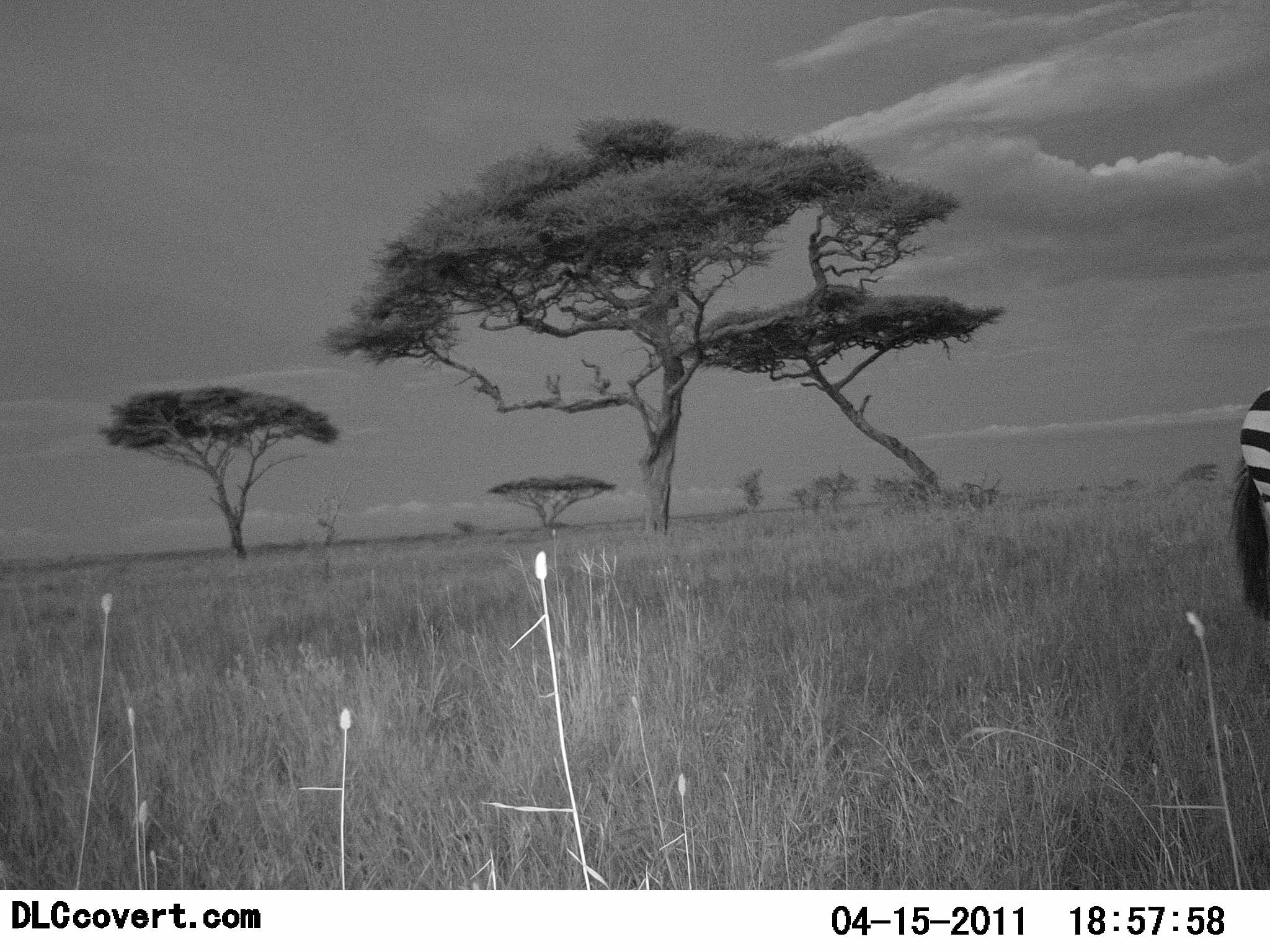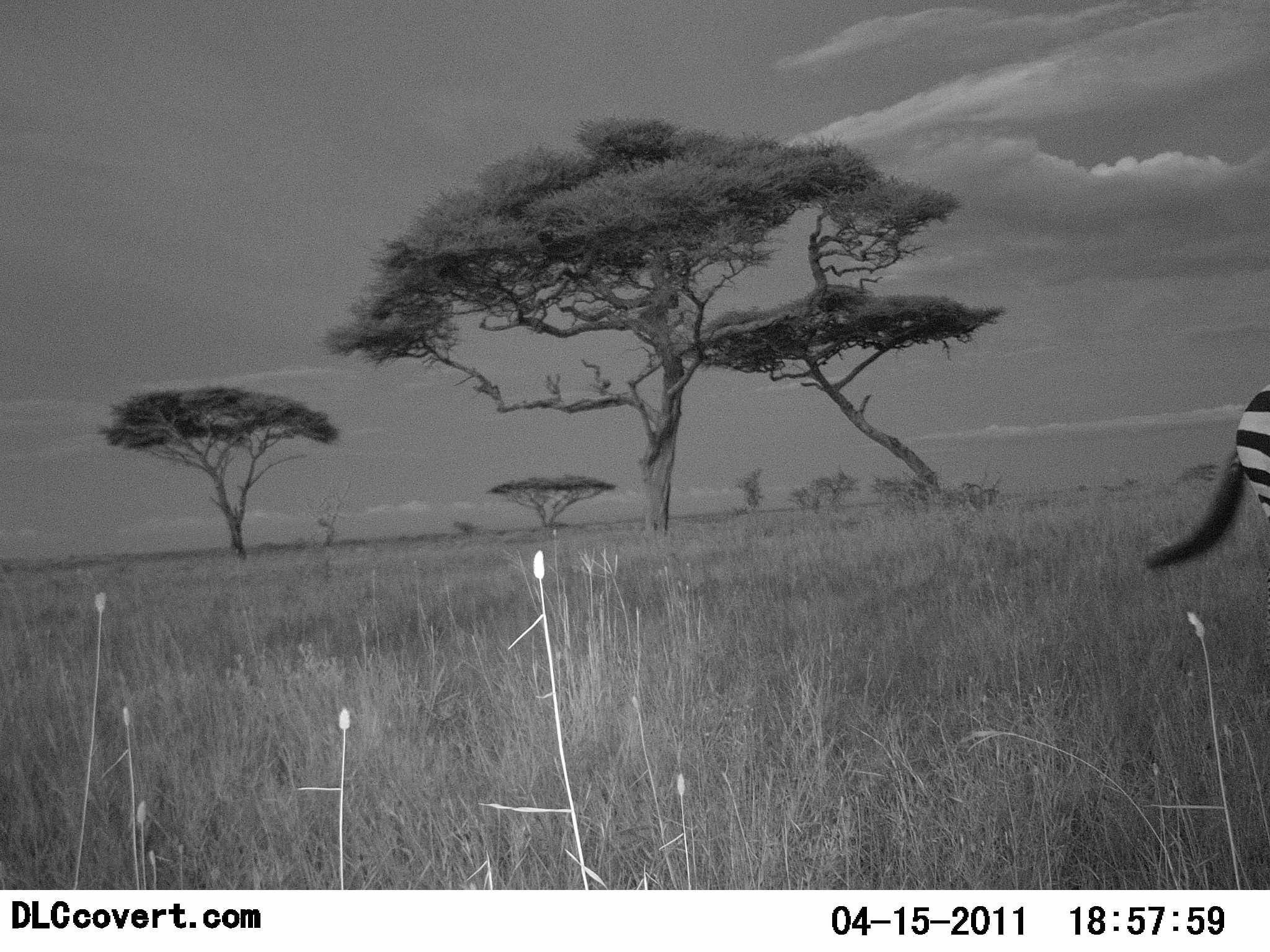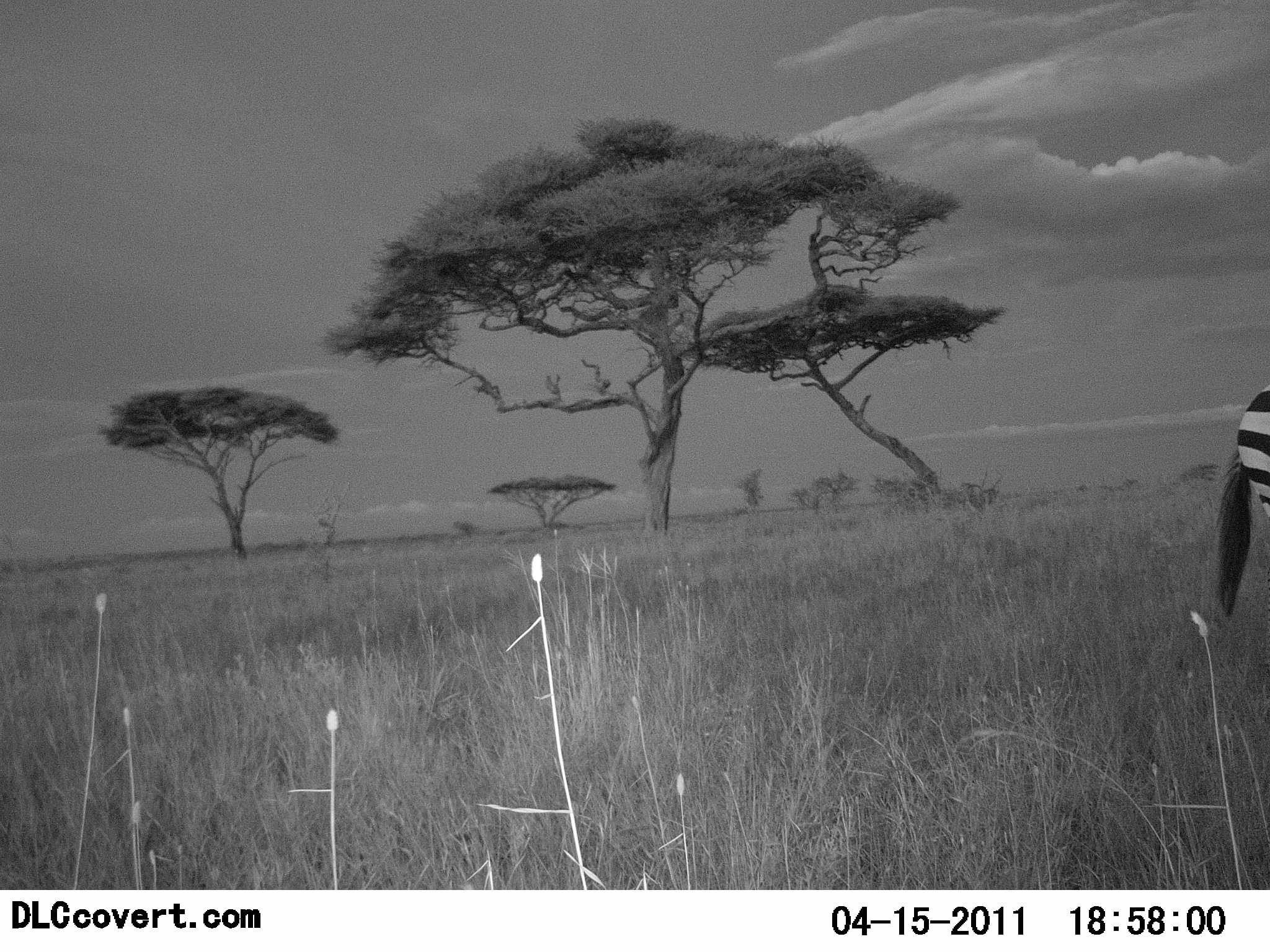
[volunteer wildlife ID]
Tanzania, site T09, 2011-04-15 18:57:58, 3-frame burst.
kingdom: Animalia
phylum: Chordata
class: Mammalia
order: Perissodactyla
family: Equidae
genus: Equus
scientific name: Equus quagga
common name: plains zebra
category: zebra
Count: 1.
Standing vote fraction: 92%.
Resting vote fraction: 0%.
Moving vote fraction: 8%.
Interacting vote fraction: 0%.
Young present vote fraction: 0%.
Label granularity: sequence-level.